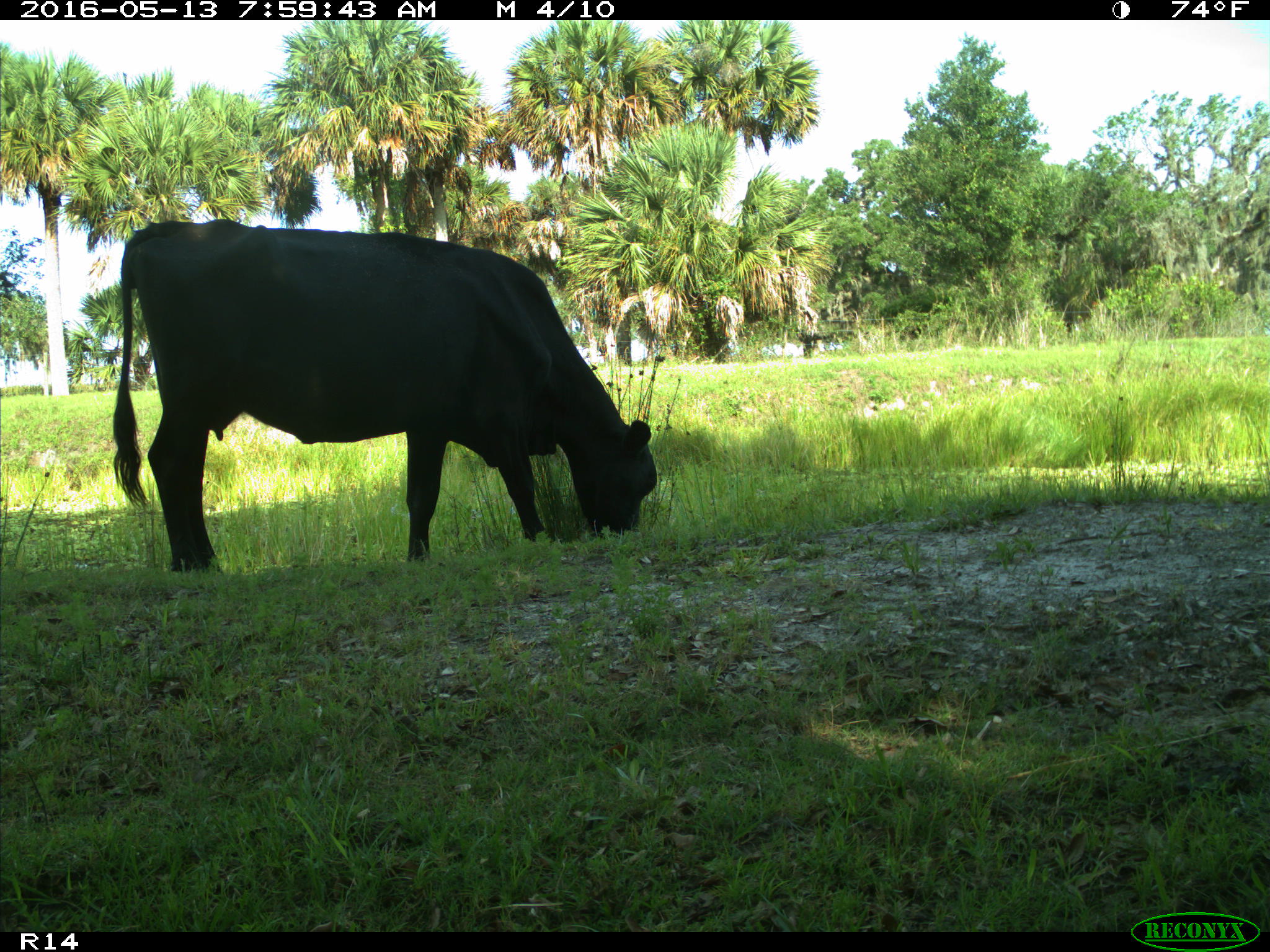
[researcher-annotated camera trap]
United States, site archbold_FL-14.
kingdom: Animalia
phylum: Chordata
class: Mammalia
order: Artiodactyla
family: Bovidae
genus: Bos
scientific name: Bos taurus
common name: domestic cow